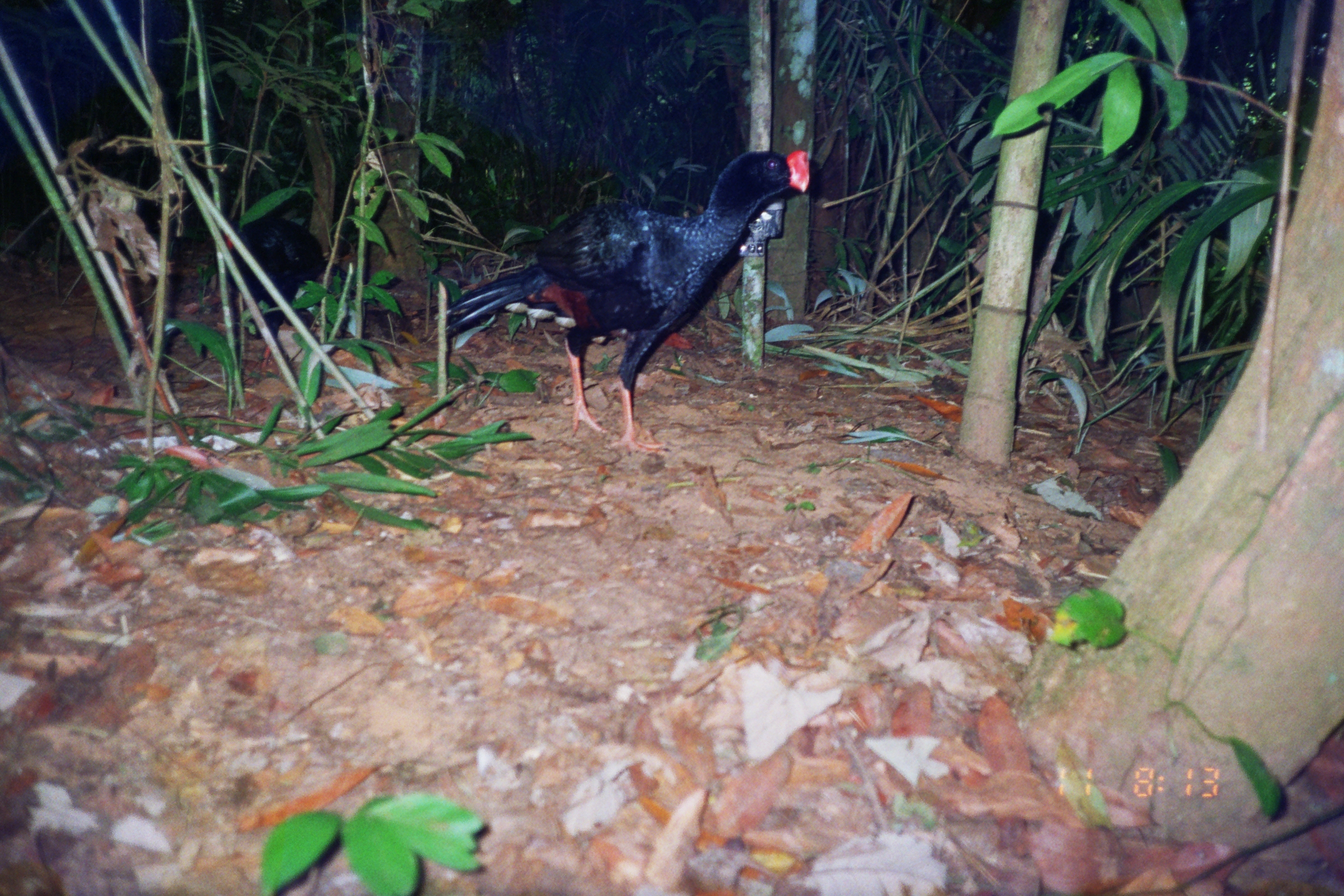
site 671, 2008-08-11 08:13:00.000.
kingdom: Animalia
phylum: Chordata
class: Aves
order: Galliformes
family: Cracidae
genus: Mitu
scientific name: Mitu tuberosum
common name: razor-billed curassow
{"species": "Mitu tuberosum (razor-billed curassow)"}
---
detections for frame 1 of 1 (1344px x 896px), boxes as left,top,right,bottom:
mitu tuberosum: 442,149,808,456; 217,214,361,373